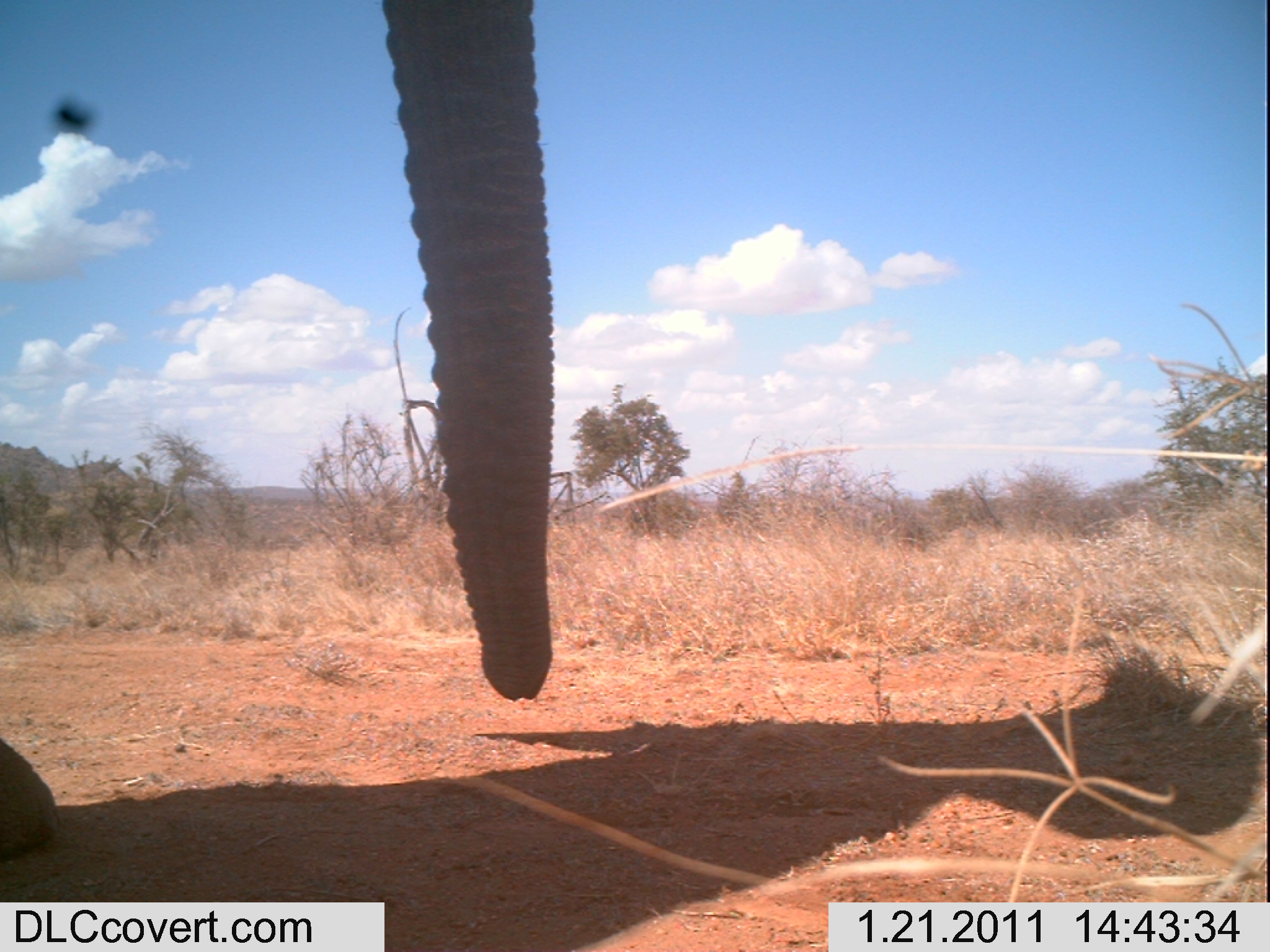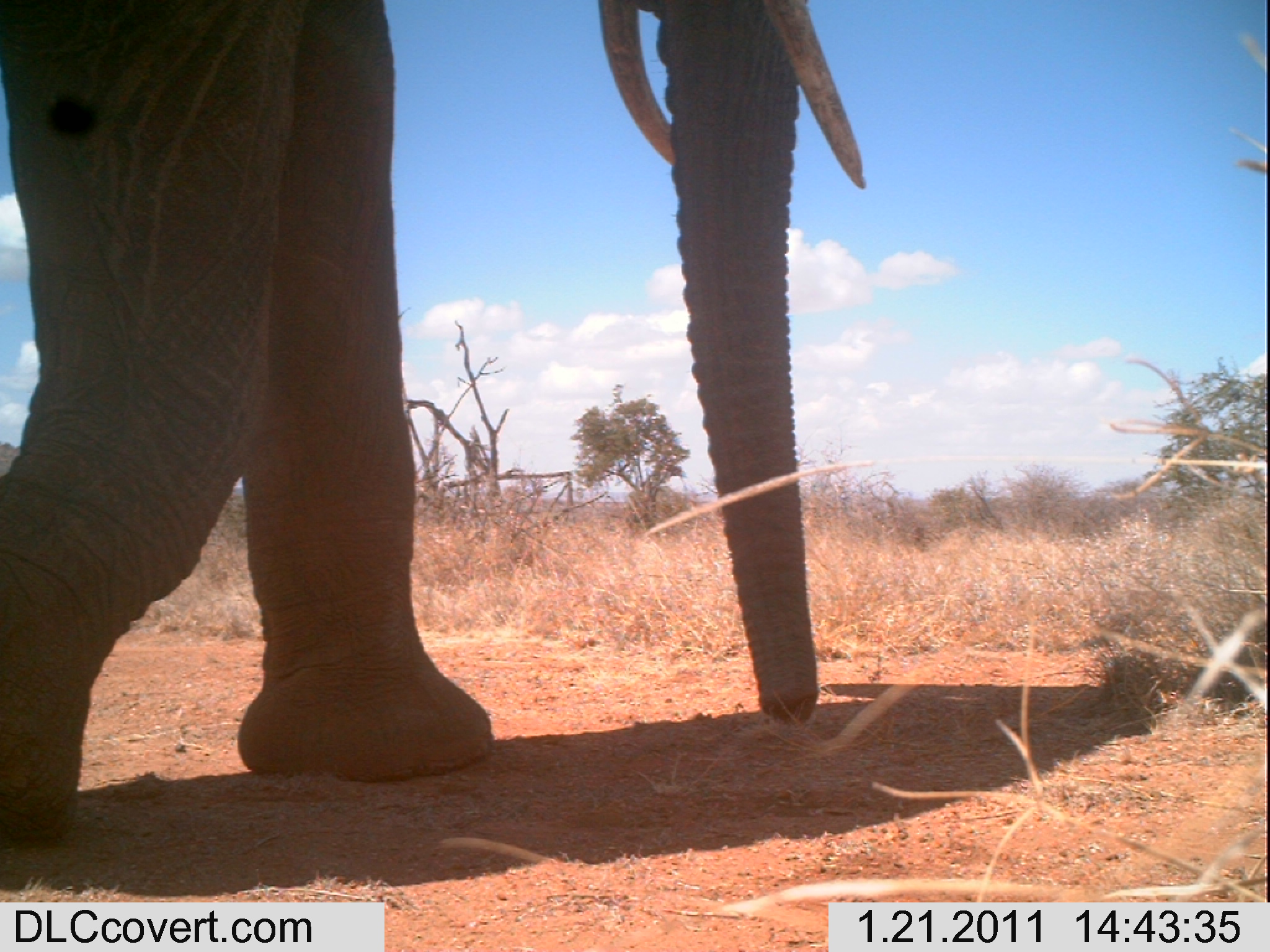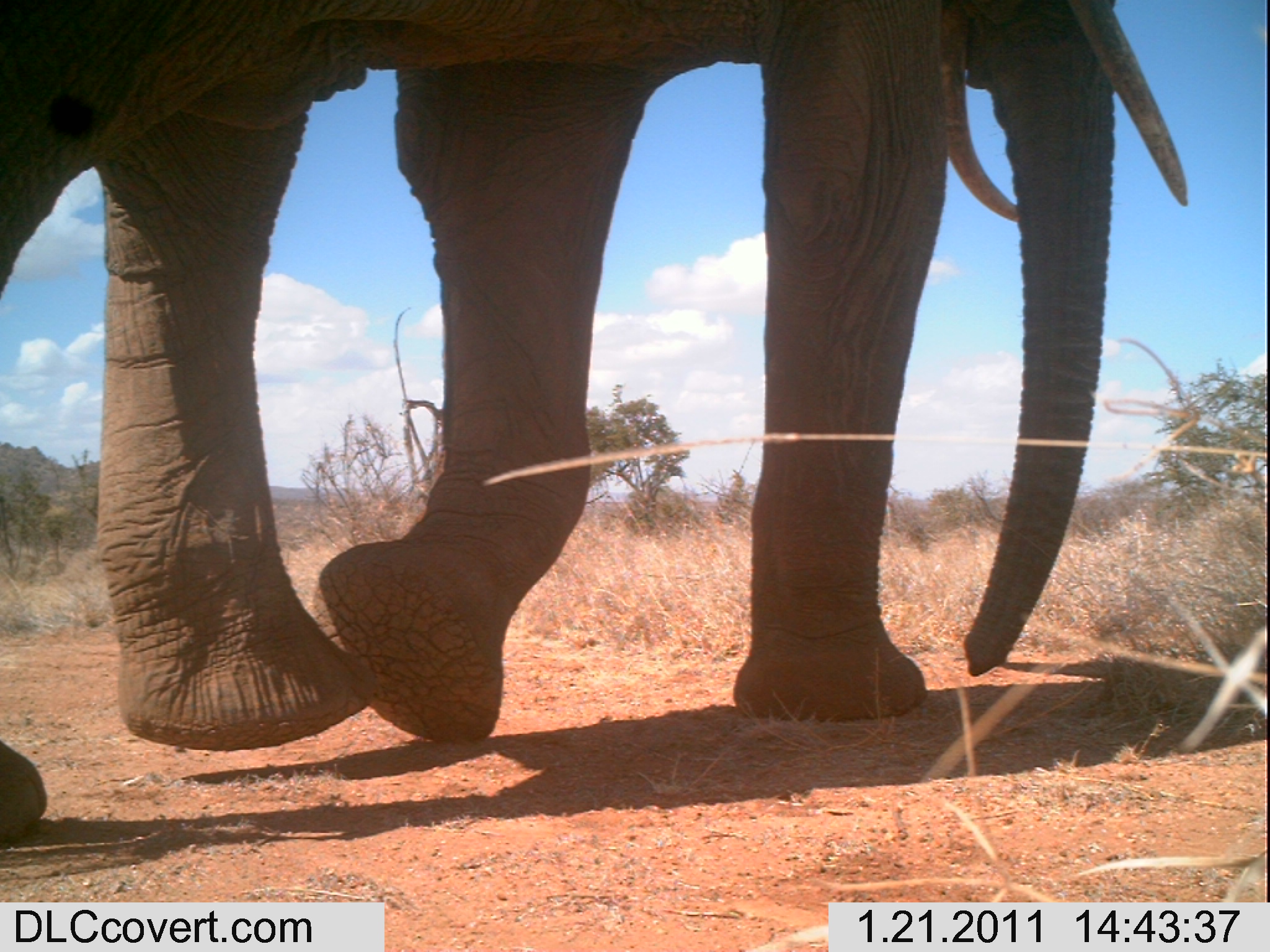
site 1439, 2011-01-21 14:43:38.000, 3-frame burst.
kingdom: Animalia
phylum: Chordata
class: Mammalia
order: Proboscidea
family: Elephantidae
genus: Loxodonta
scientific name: Loxodonta africana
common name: african bush elephant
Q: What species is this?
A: Loxodonta africana (african bush elephant).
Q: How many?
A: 1.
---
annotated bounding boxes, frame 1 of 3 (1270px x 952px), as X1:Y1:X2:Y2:
loxodonta africana: 0:0:556:864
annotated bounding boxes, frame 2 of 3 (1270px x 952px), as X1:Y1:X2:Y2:
loxodonta africana: 0:0:868:850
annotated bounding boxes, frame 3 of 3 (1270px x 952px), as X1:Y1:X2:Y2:
loxodonta africana: 0:0:1189:849